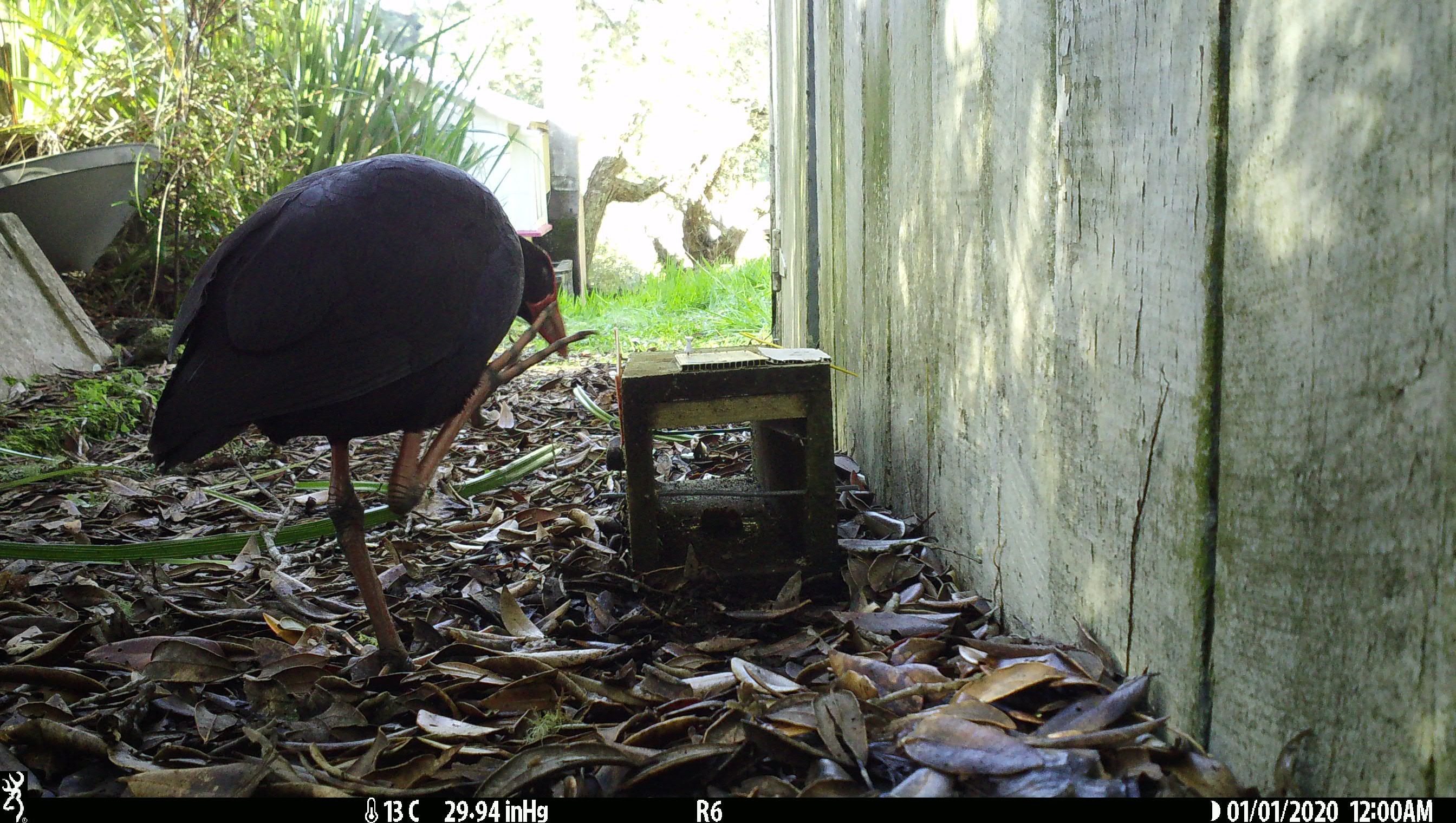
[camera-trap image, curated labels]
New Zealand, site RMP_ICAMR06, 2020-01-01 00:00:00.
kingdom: Animalia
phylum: Chordata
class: Aves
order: Gruiformes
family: Rallidae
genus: Porphyrio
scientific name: Porphyrio melanotus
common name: australasian swamphen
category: pukeko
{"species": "pukeko (australasian swamphen) (Porphyrio melanotus)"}